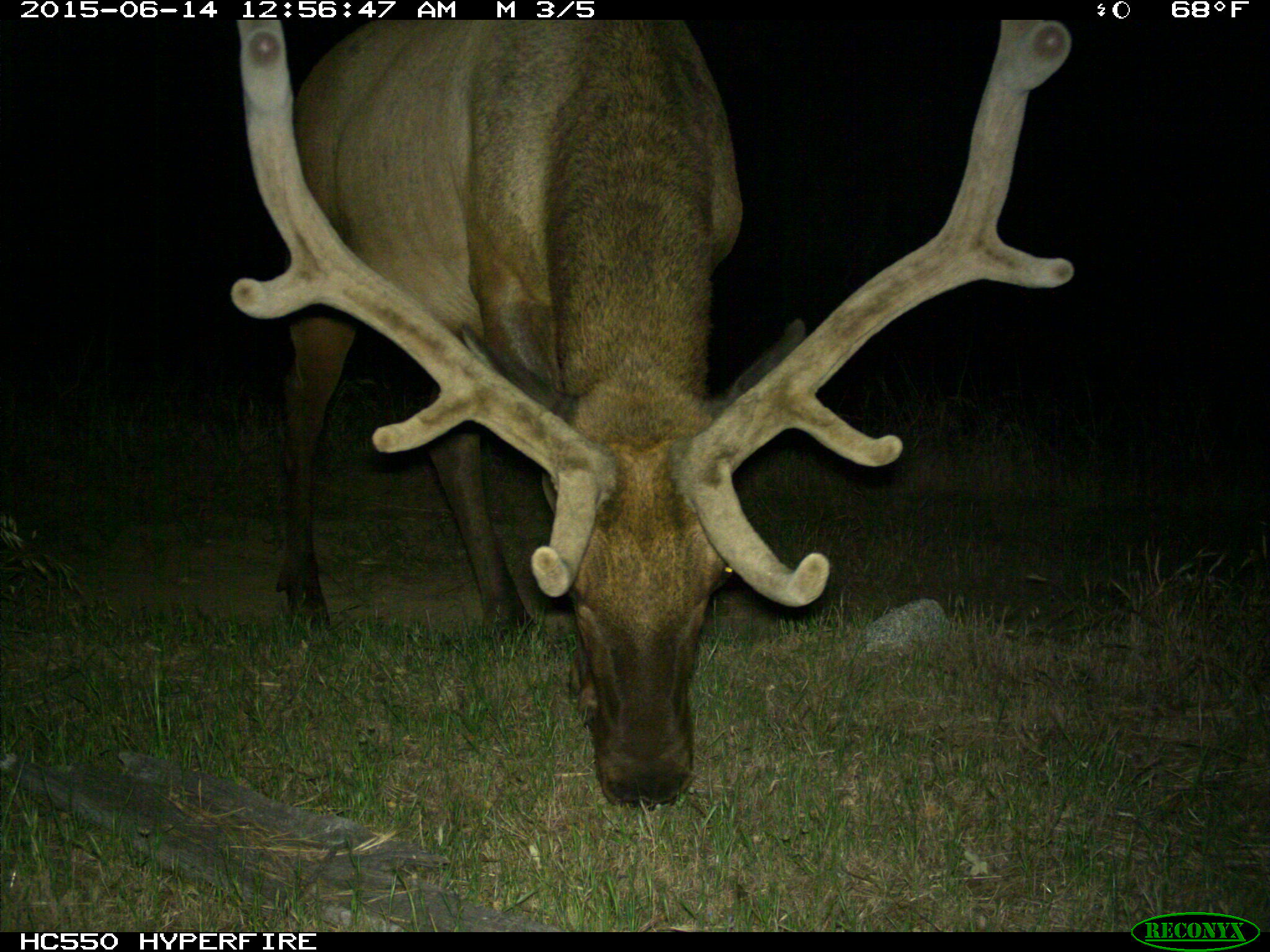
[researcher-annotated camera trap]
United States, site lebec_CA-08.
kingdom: Animalia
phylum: Chordata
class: Mammalia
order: Artiodactyla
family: Cervidae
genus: Cervus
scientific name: Cervus canadensis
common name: elk